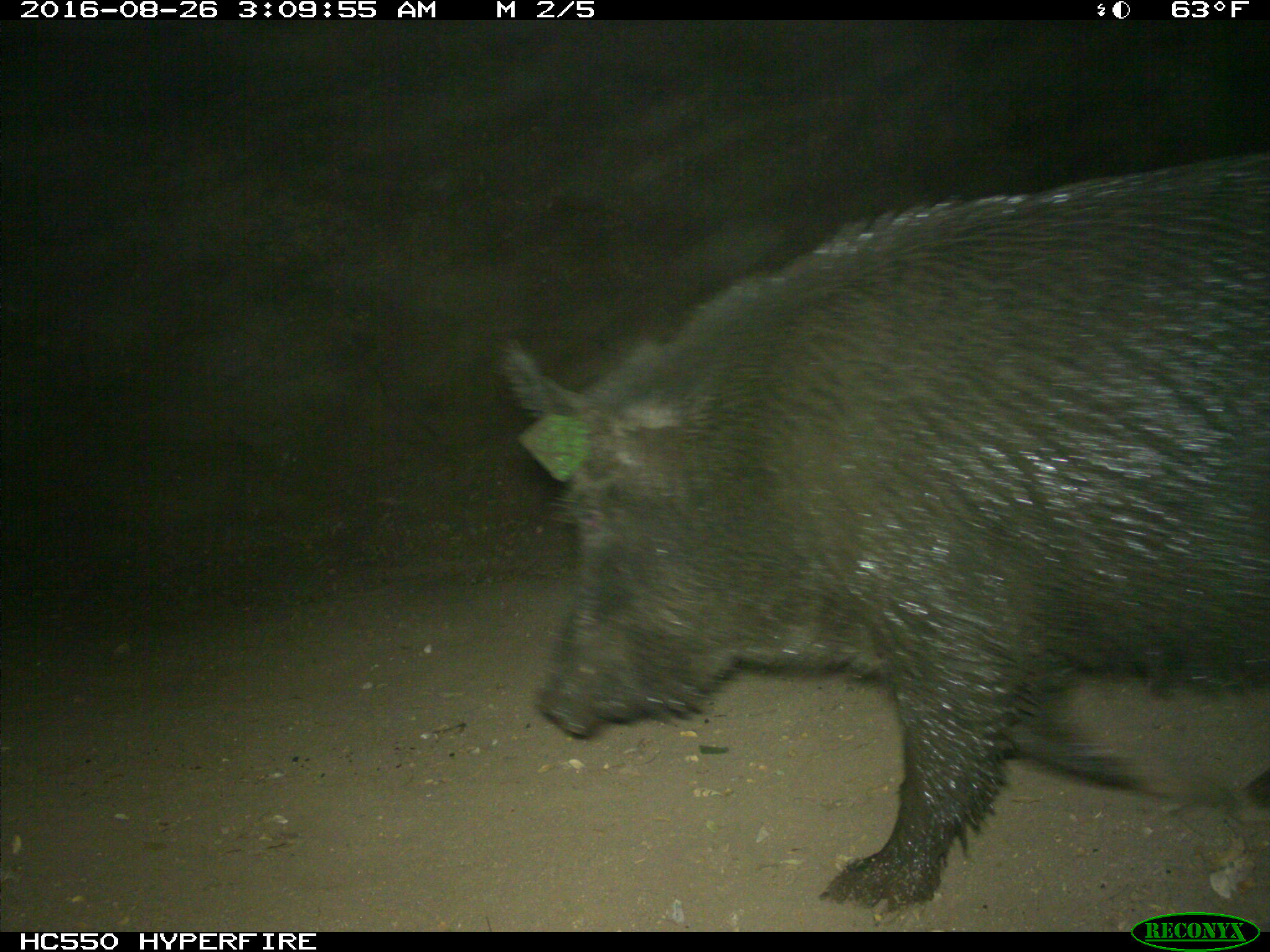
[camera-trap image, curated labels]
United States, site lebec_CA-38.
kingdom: Animalia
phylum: Chordata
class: Mammalia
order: Artiodactyla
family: Suidae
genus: Sus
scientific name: Sus scrofa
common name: wild boar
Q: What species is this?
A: Sus scrofa (wild boar).